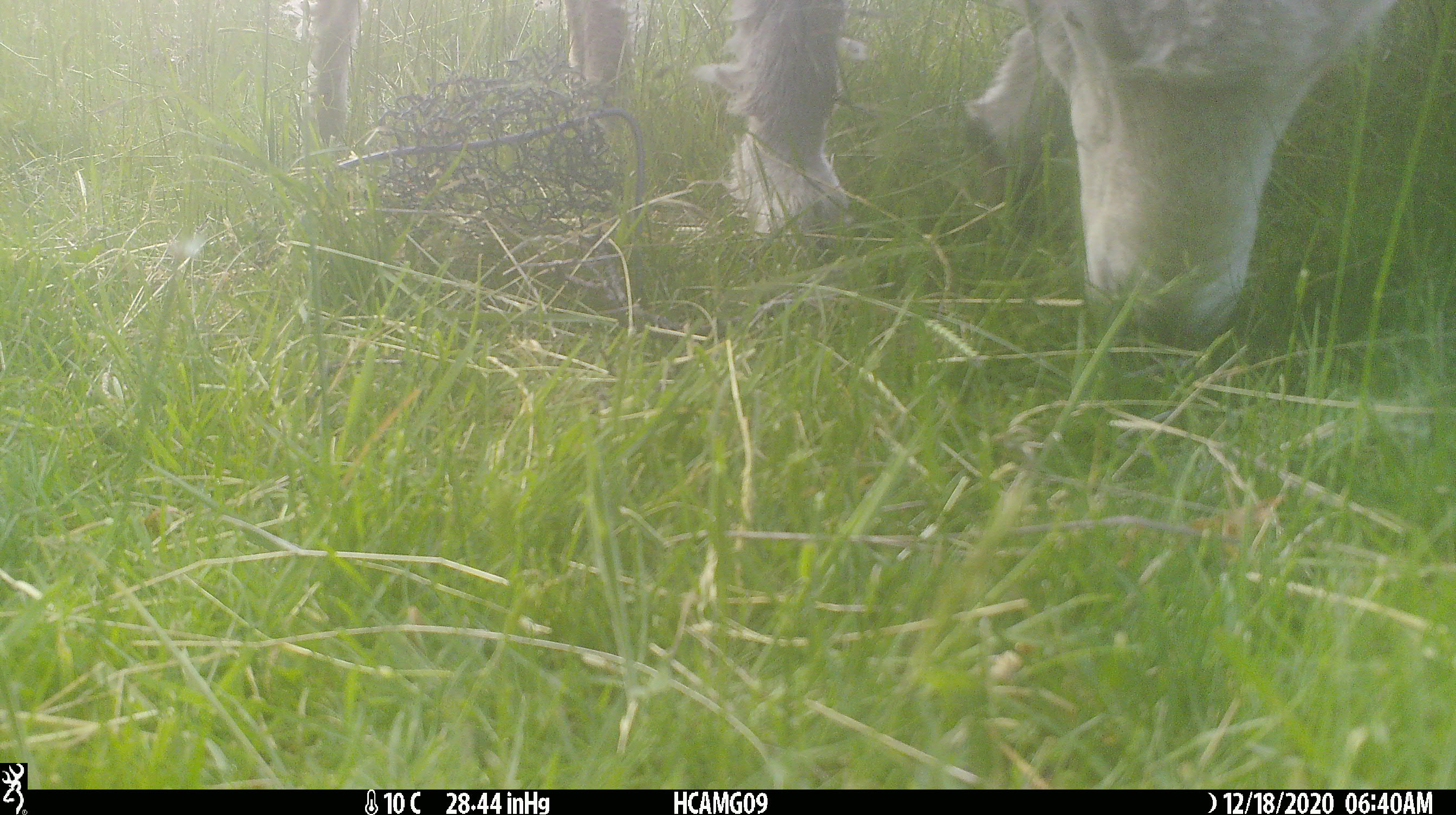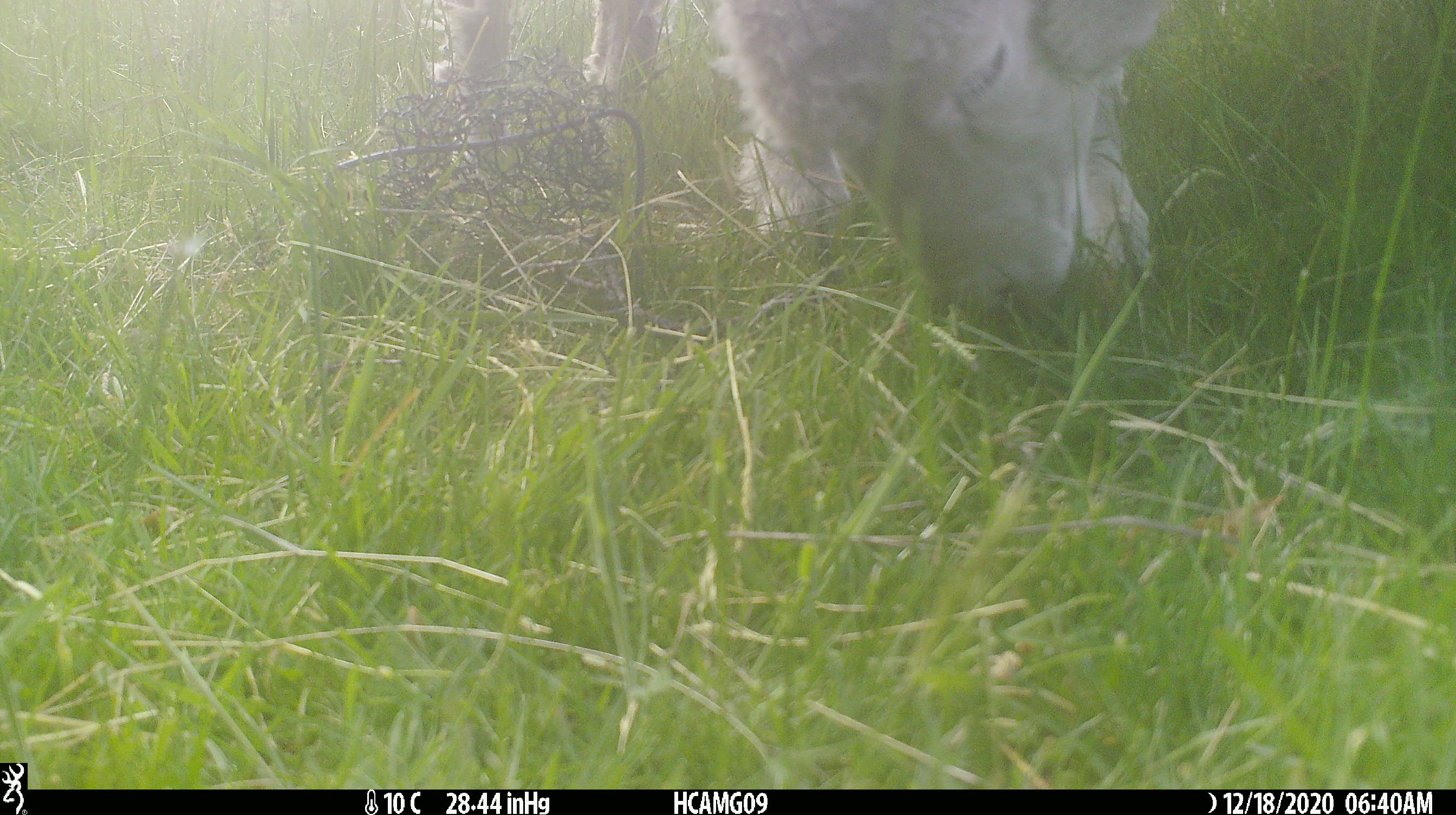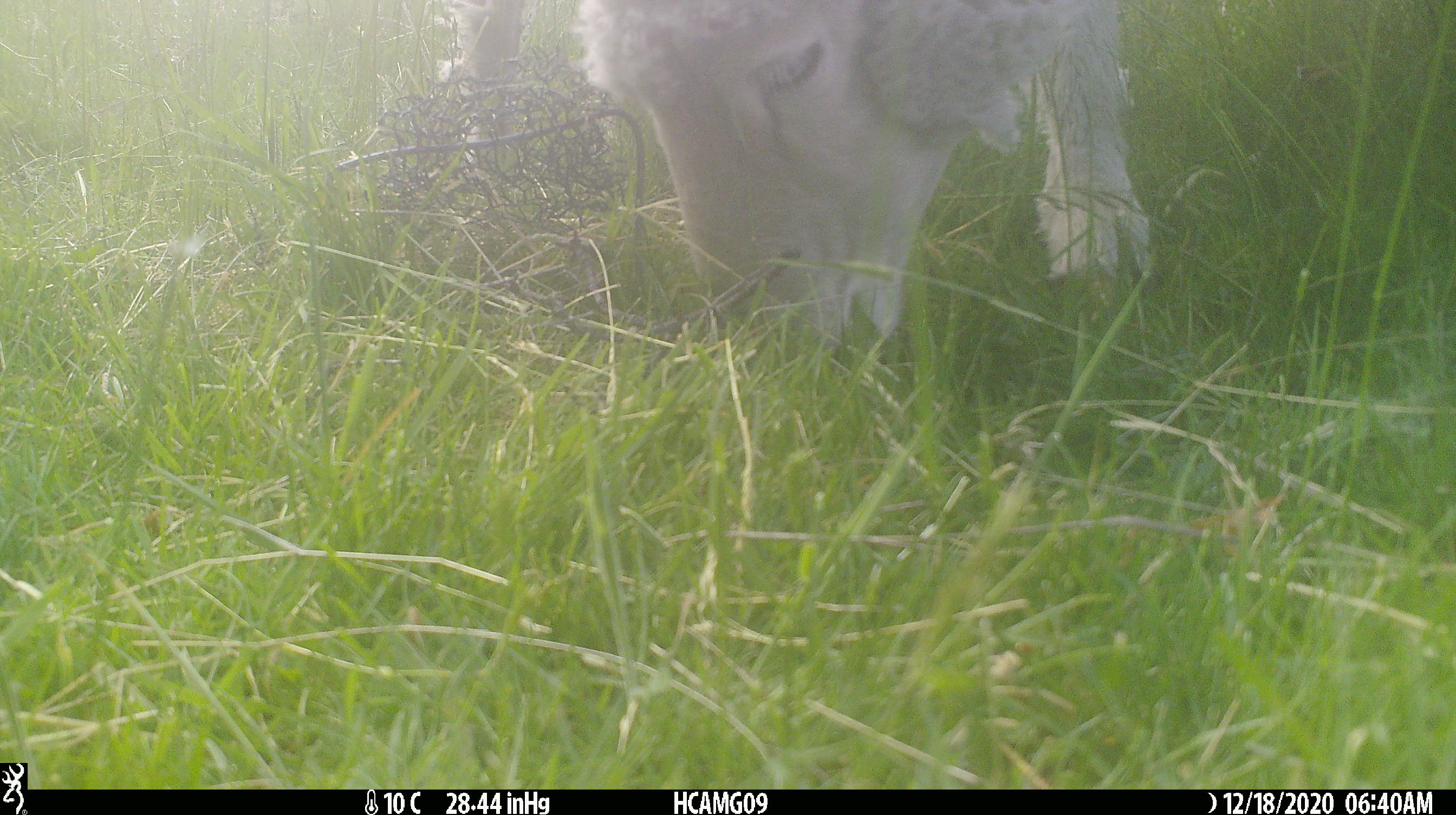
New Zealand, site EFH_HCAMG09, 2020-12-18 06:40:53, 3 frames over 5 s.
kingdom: Animalia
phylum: Chordata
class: Mammalia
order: Artiodactyla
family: Bovidae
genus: Ovis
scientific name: Ovis aries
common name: domestic sheep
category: sheep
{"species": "sheep (domestic sheep) (Ovis aries)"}